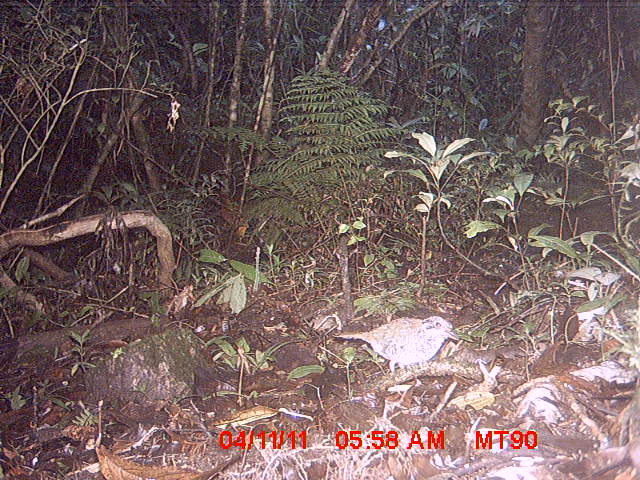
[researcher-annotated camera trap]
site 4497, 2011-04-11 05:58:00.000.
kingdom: Animalia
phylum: Chordata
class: Aves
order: Coraciiformes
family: Brachypteraciidae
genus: Brachypteracias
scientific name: Brachypteracias squamiger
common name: scaly ground roller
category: geobiastes squamiger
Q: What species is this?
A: Geobiastes squamiger (scaly ground roller) (Brachypteracias squamiger).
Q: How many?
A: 1.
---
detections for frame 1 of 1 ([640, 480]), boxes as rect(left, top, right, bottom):
geobiastes squamiger: rect(332, 314, 459, 381)